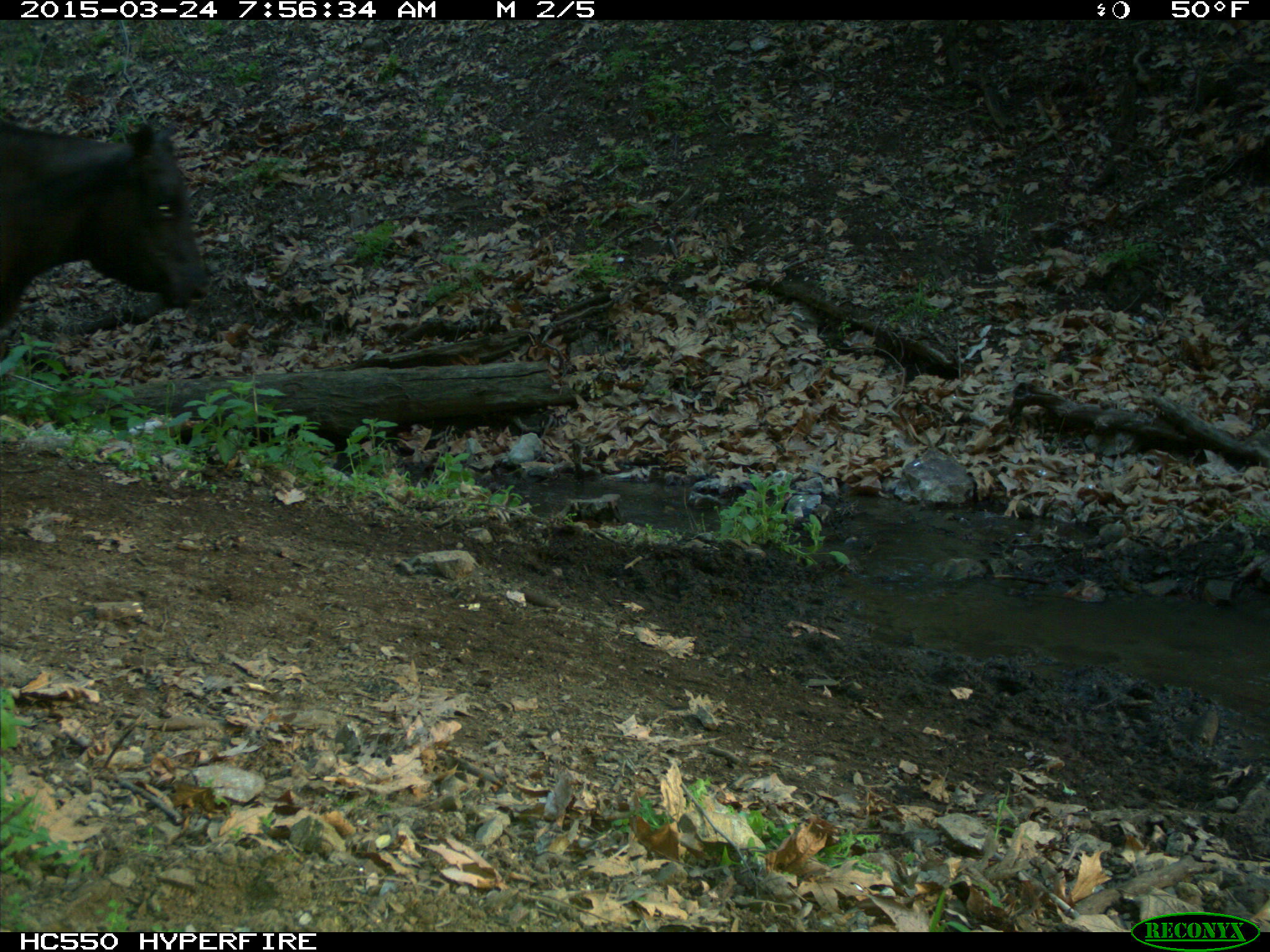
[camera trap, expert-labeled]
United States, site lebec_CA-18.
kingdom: Animalia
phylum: Chordata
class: Mammalia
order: Artiodactyla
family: Bovidae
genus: Bos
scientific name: Bos taurus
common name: domestic cow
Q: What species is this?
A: Bos taurus (domestic cow).